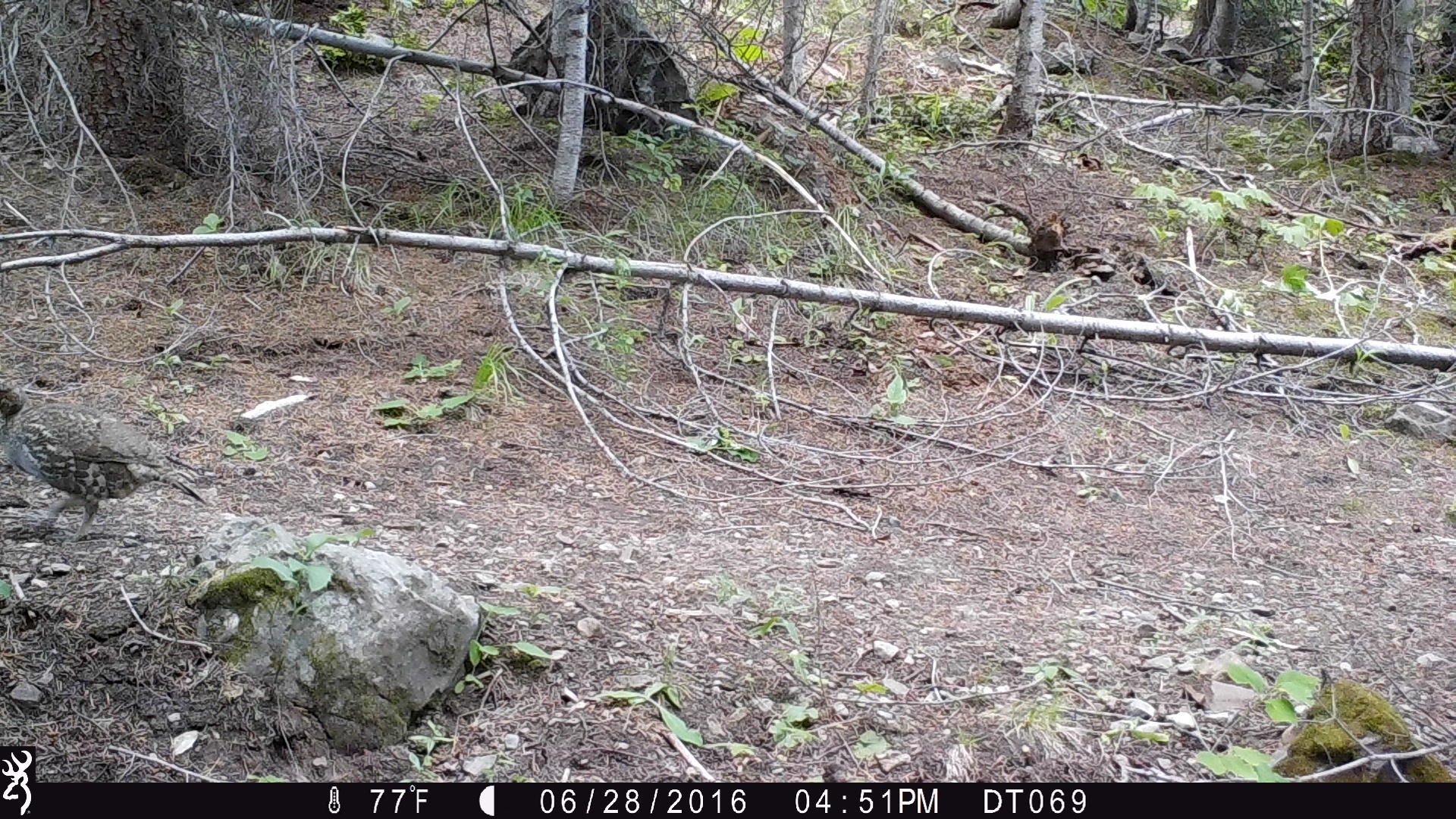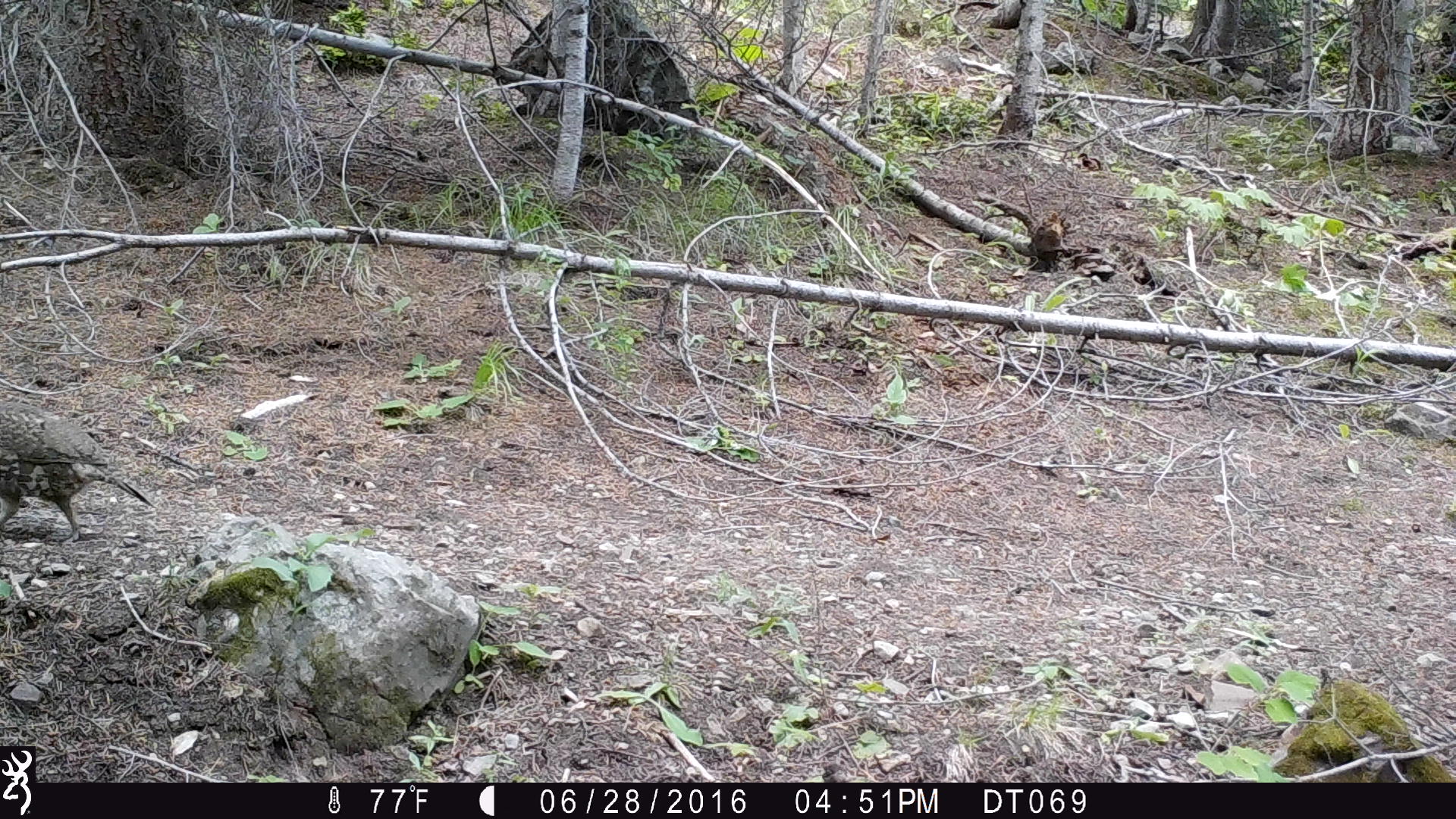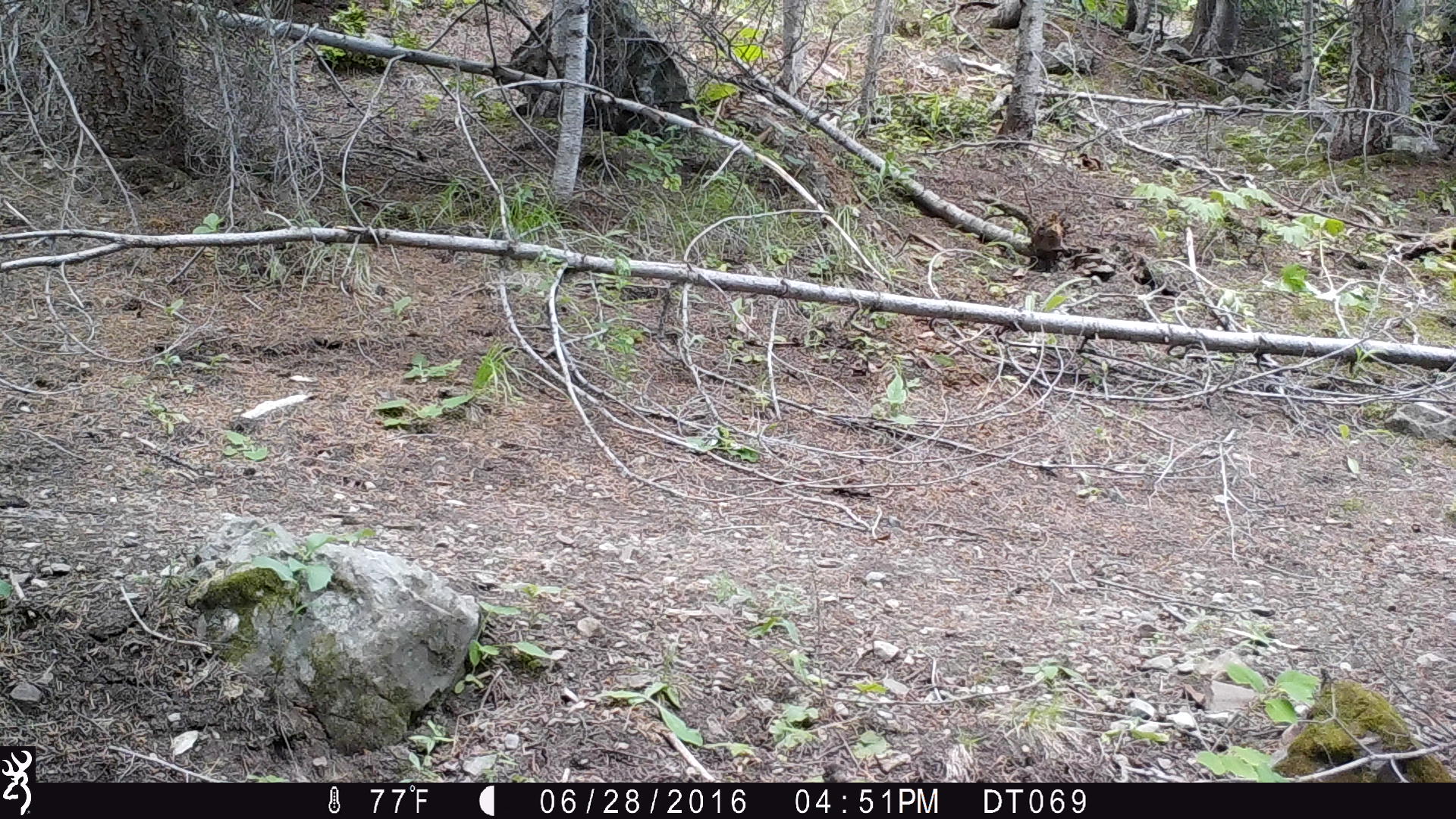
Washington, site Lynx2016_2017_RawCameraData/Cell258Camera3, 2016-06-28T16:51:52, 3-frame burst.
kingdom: Animalia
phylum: Chordata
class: Aves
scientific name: Aves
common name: birds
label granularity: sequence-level